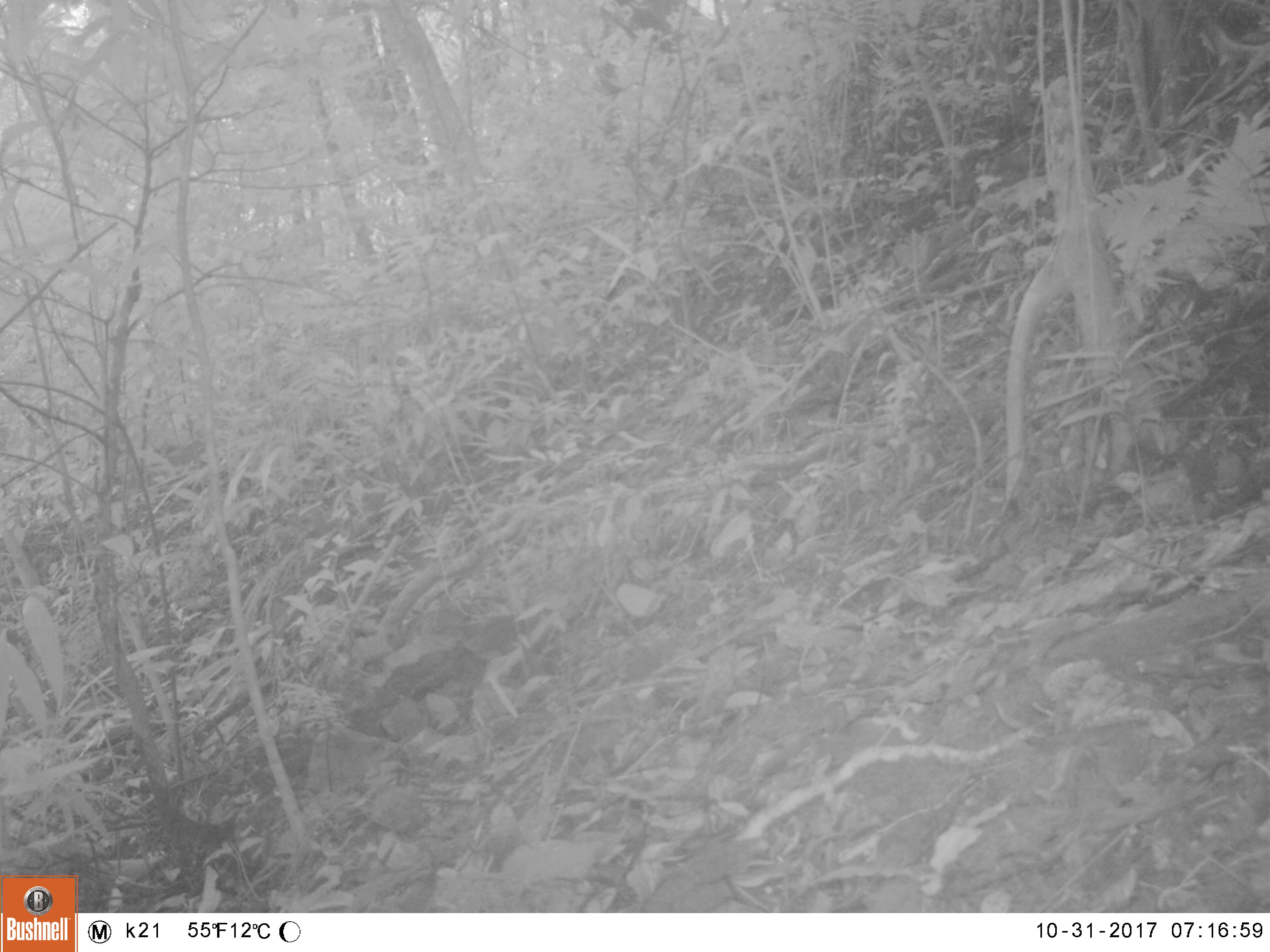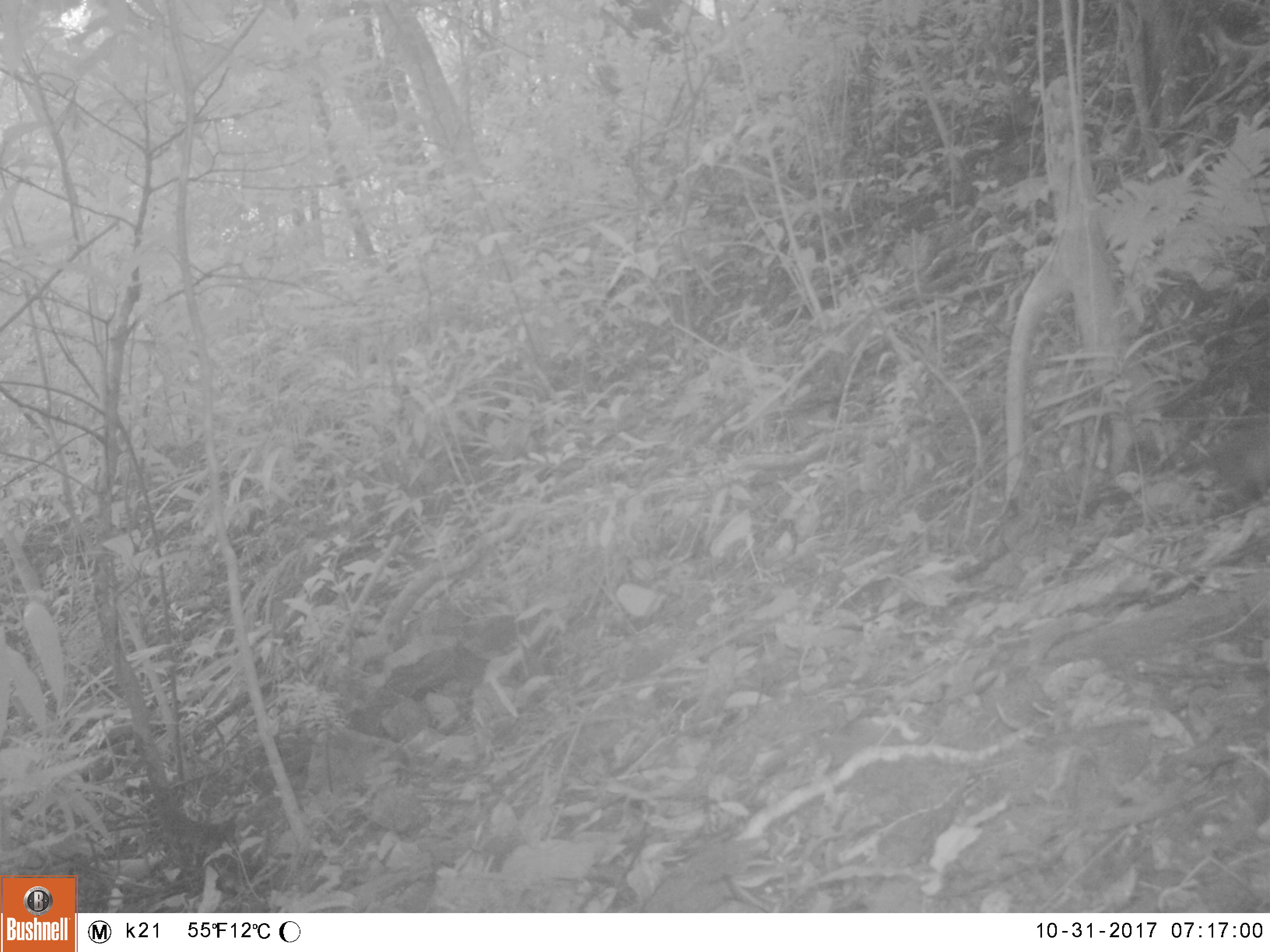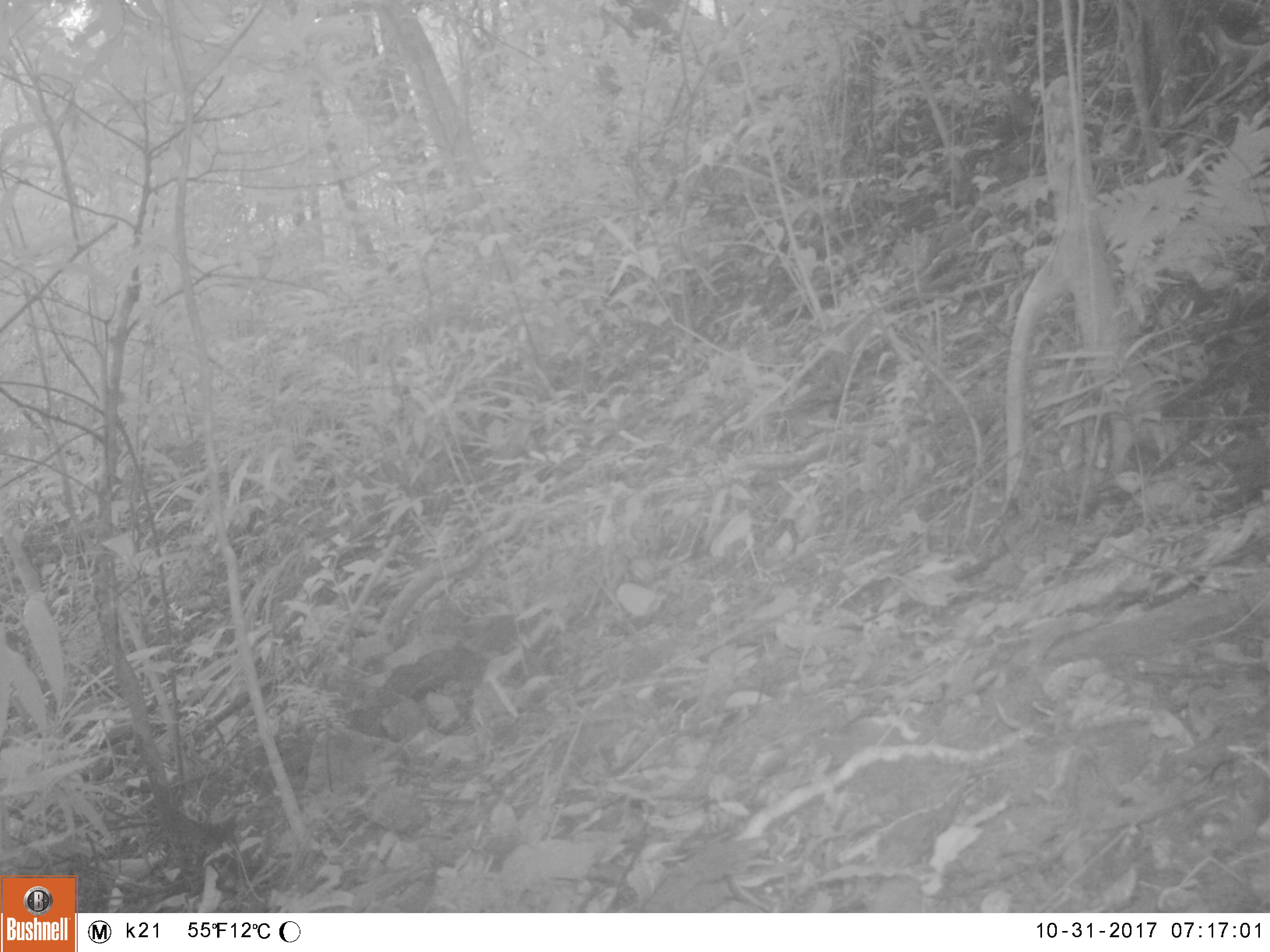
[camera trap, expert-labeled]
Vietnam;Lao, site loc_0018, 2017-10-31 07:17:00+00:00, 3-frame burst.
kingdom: Animalia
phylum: Chordata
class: Aves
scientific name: Aves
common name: bird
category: unidentified bird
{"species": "unidentified bird (bird) (Aves)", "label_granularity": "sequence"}